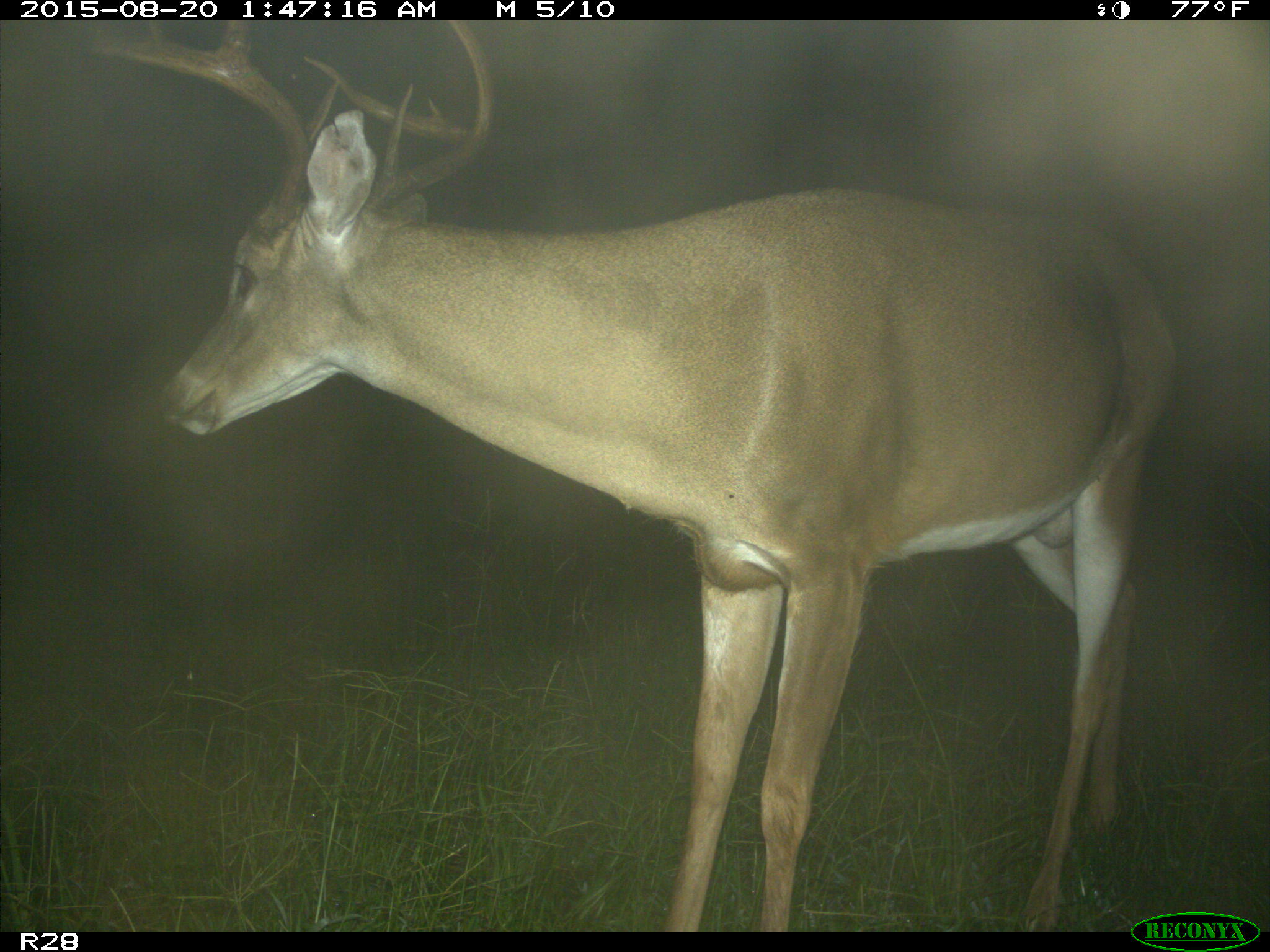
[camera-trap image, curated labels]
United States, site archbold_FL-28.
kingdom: Animalia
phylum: Chordata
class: Mammalia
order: Artiodactyla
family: Cervidae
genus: Odocoileus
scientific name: Odocoileus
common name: deer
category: unidentified deer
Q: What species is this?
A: Unidentified deer (deer) (Odocoileus).